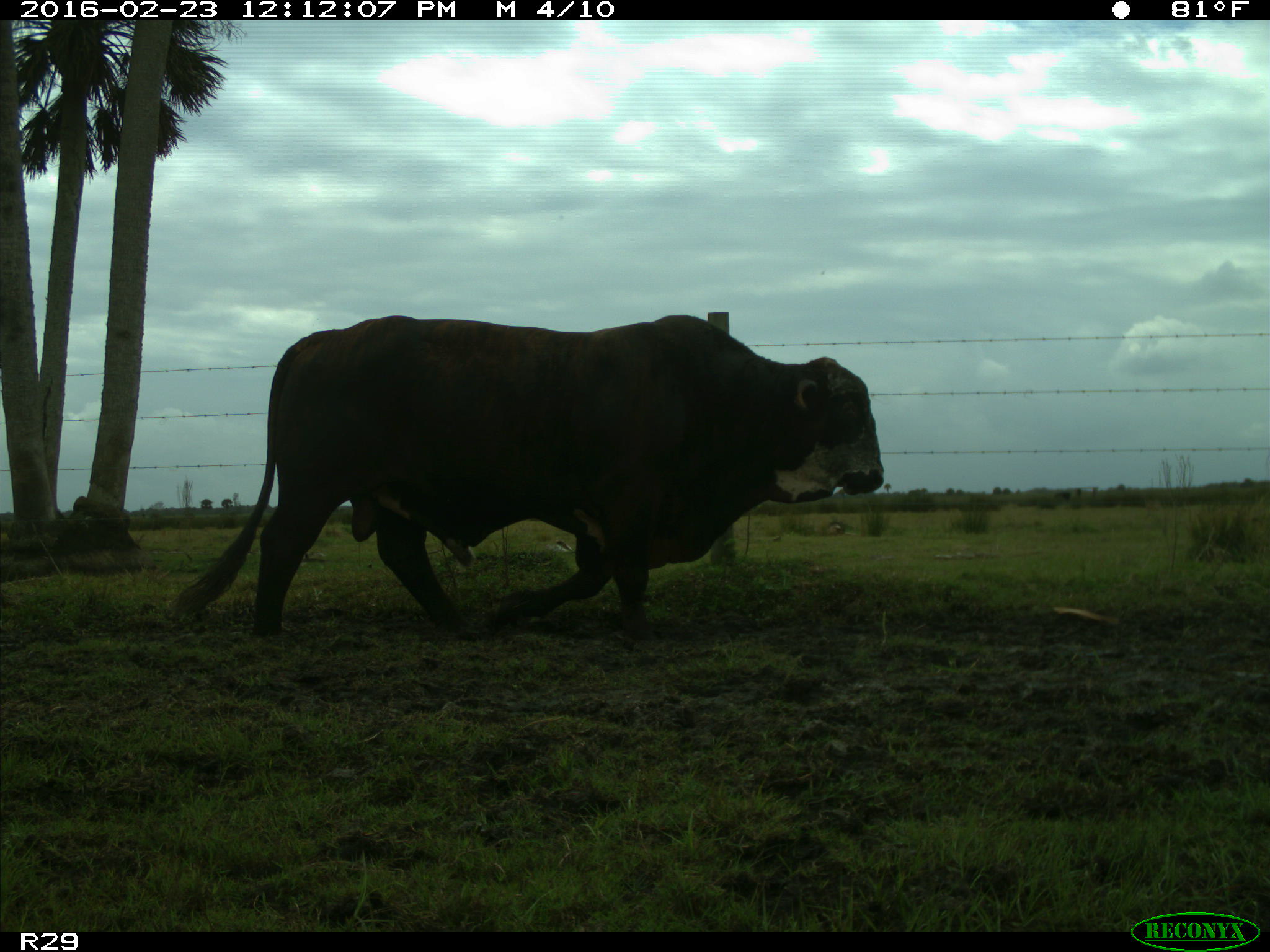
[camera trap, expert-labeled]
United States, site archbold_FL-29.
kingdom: Animalia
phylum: Chordata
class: Mammalia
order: Artiodactyla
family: Bovidae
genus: Bos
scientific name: Bos taurus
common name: domestic cow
Bos taurus (domestic cow).